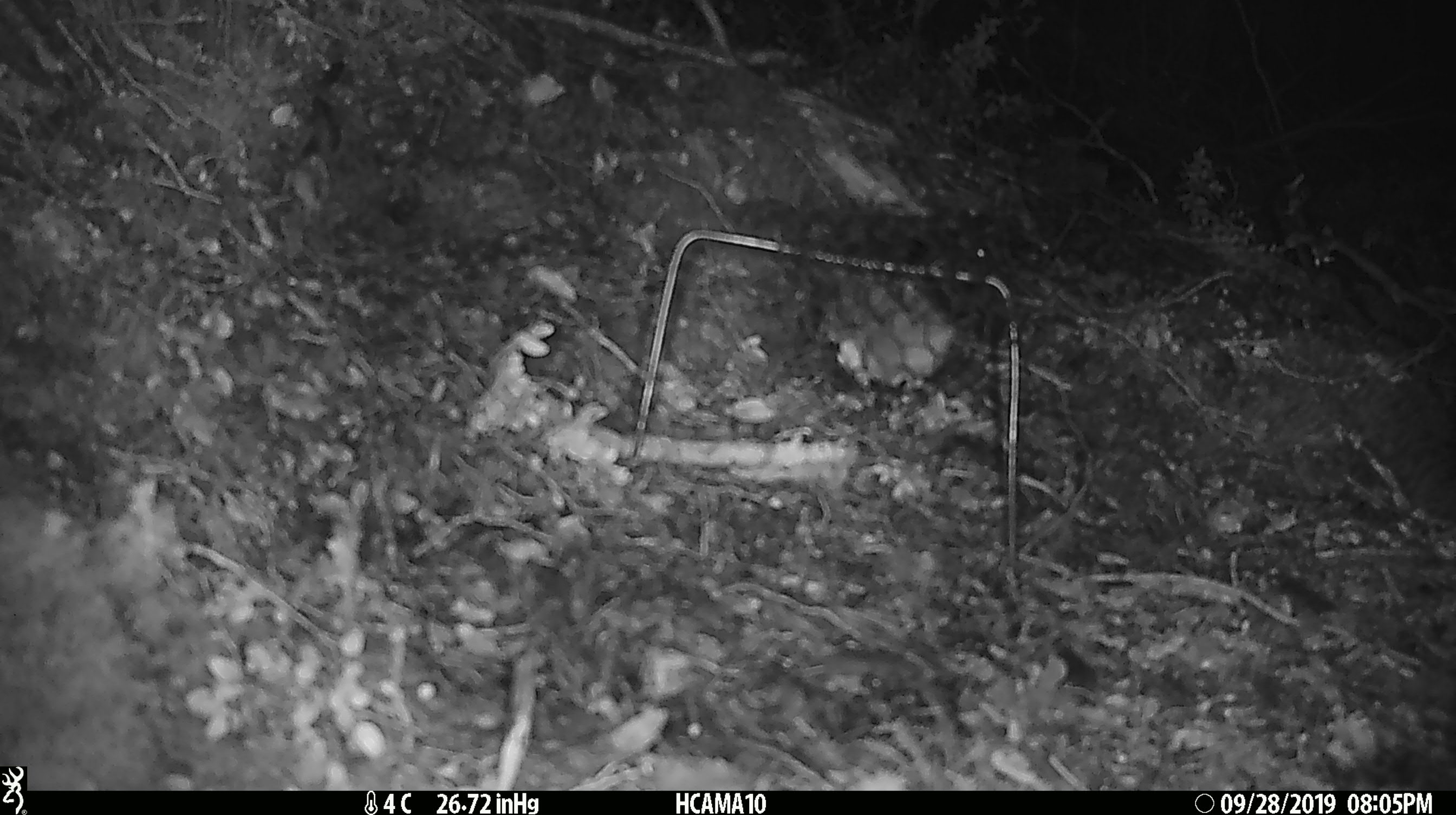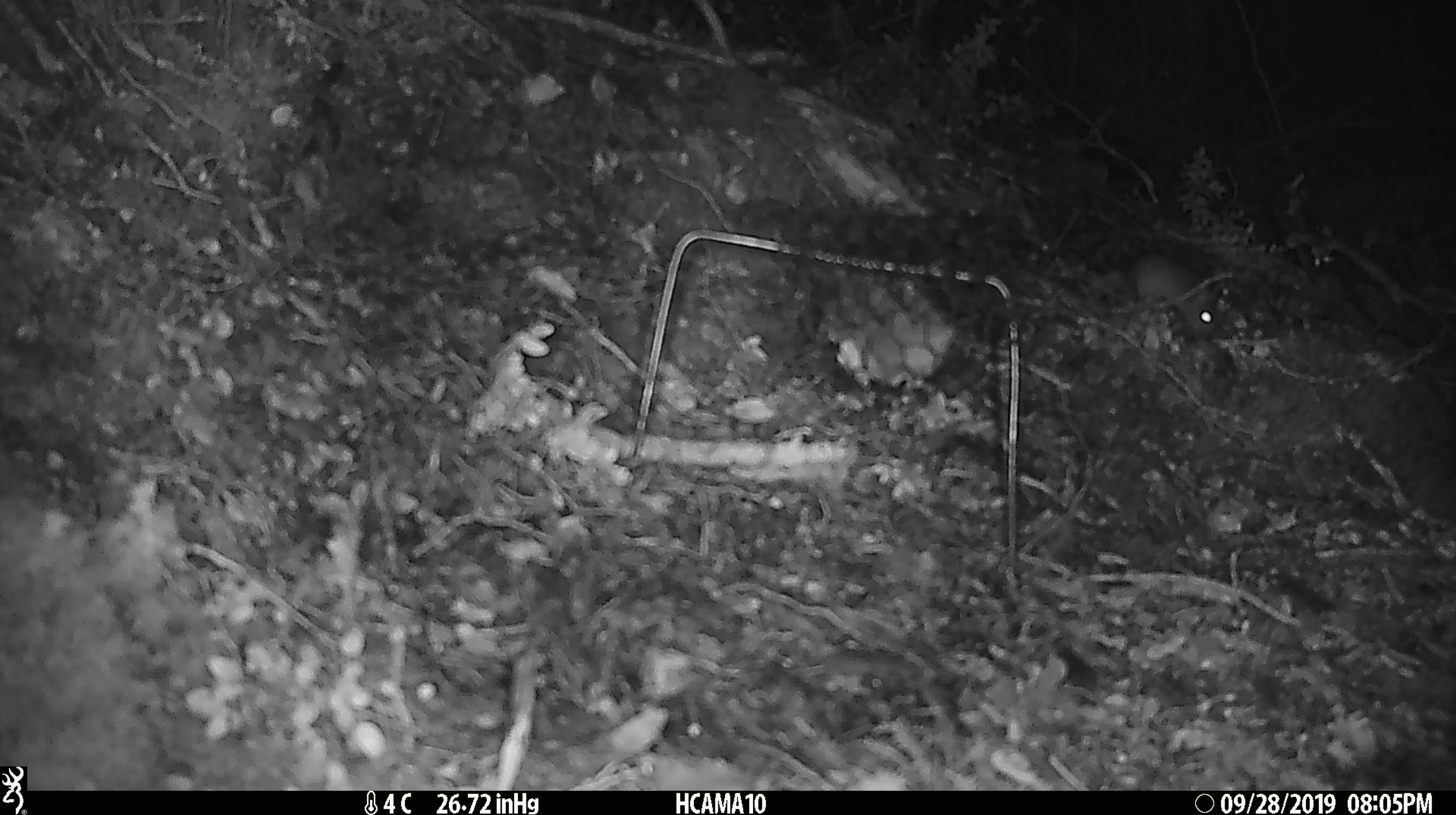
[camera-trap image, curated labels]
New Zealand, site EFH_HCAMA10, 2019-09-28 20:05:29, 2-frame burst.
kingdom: Animalia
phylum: Chordata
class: Mammalia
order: Rodentia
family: Muridae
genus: Mus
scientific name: Mus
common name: mouse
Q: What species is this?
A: Mouse (Mus).